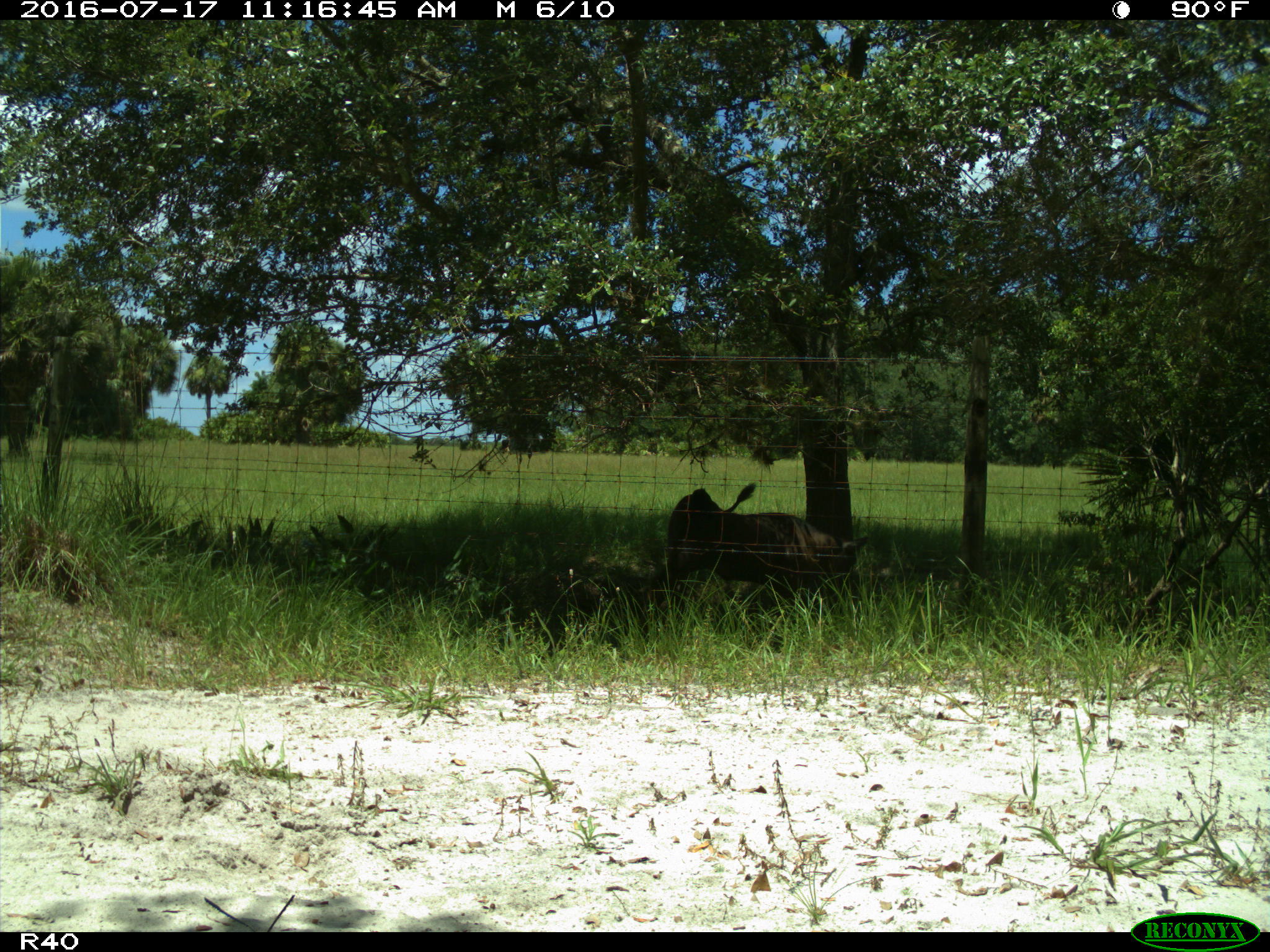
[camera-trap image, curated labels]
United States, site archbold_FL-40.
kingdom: Animalia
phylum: Chordata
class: Mammalia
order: Artiodactyla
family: Bovidae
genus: Bos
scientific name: Bos taurus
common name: domestic cow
Bos taurus (domestic cow).